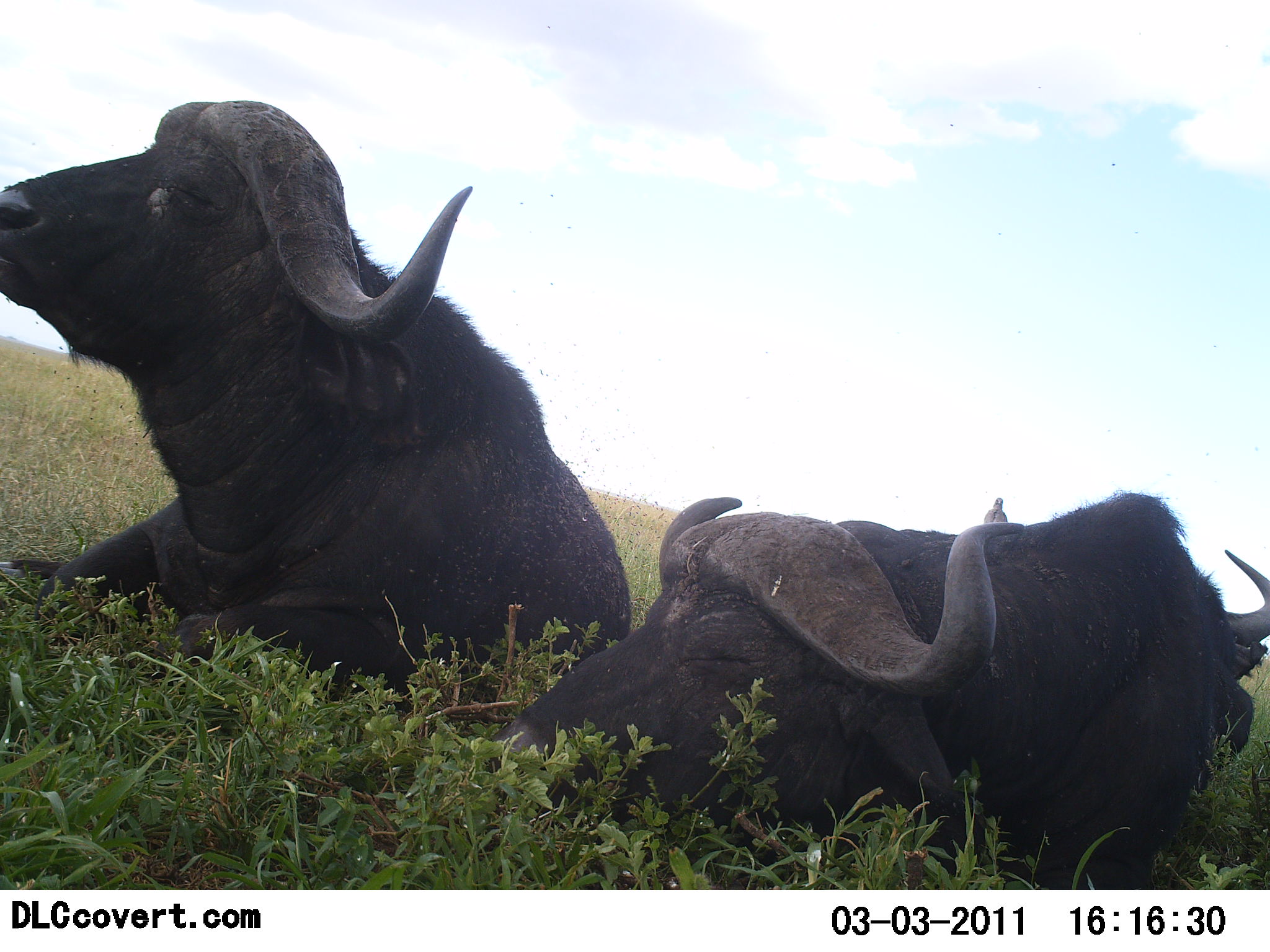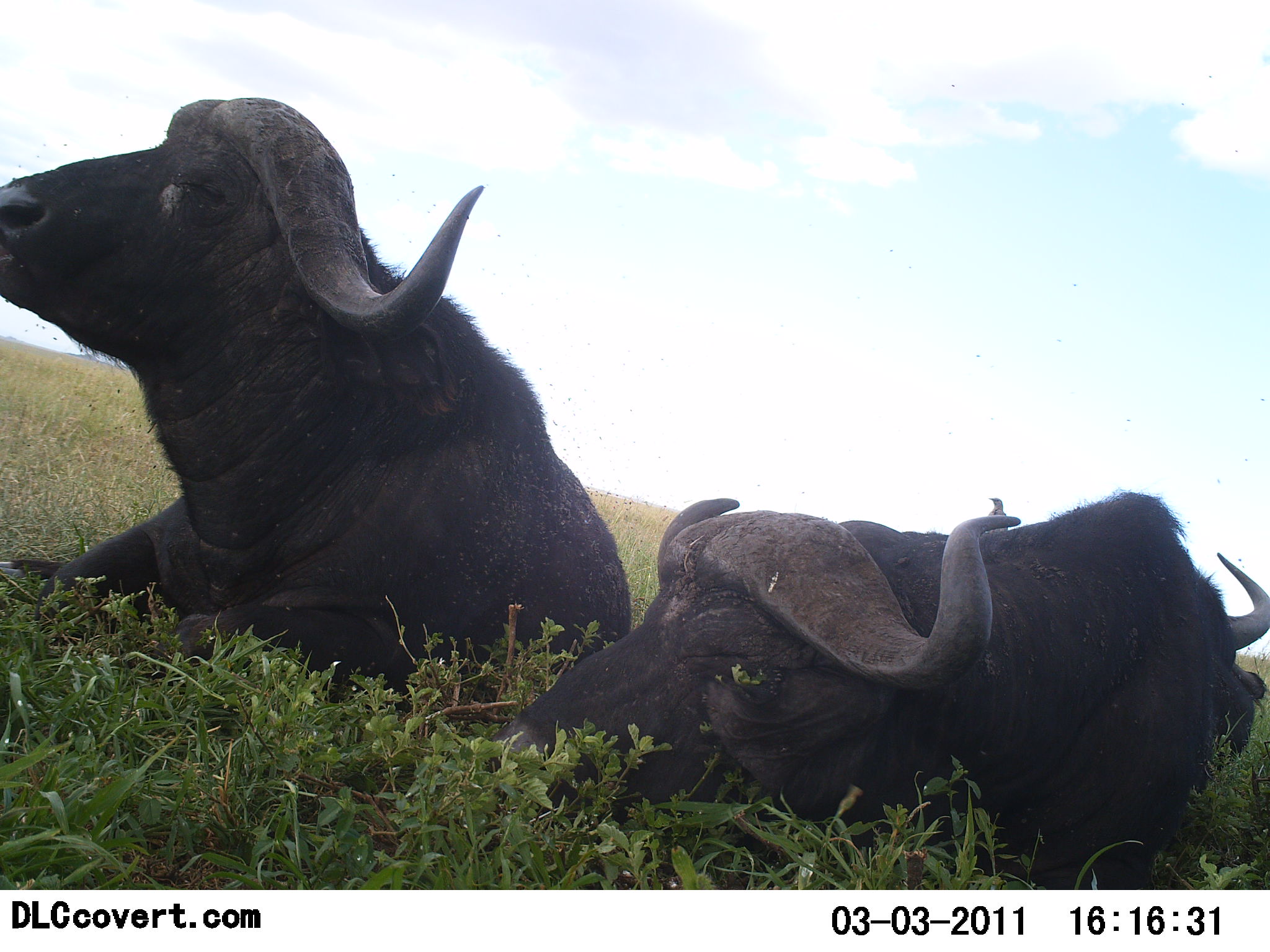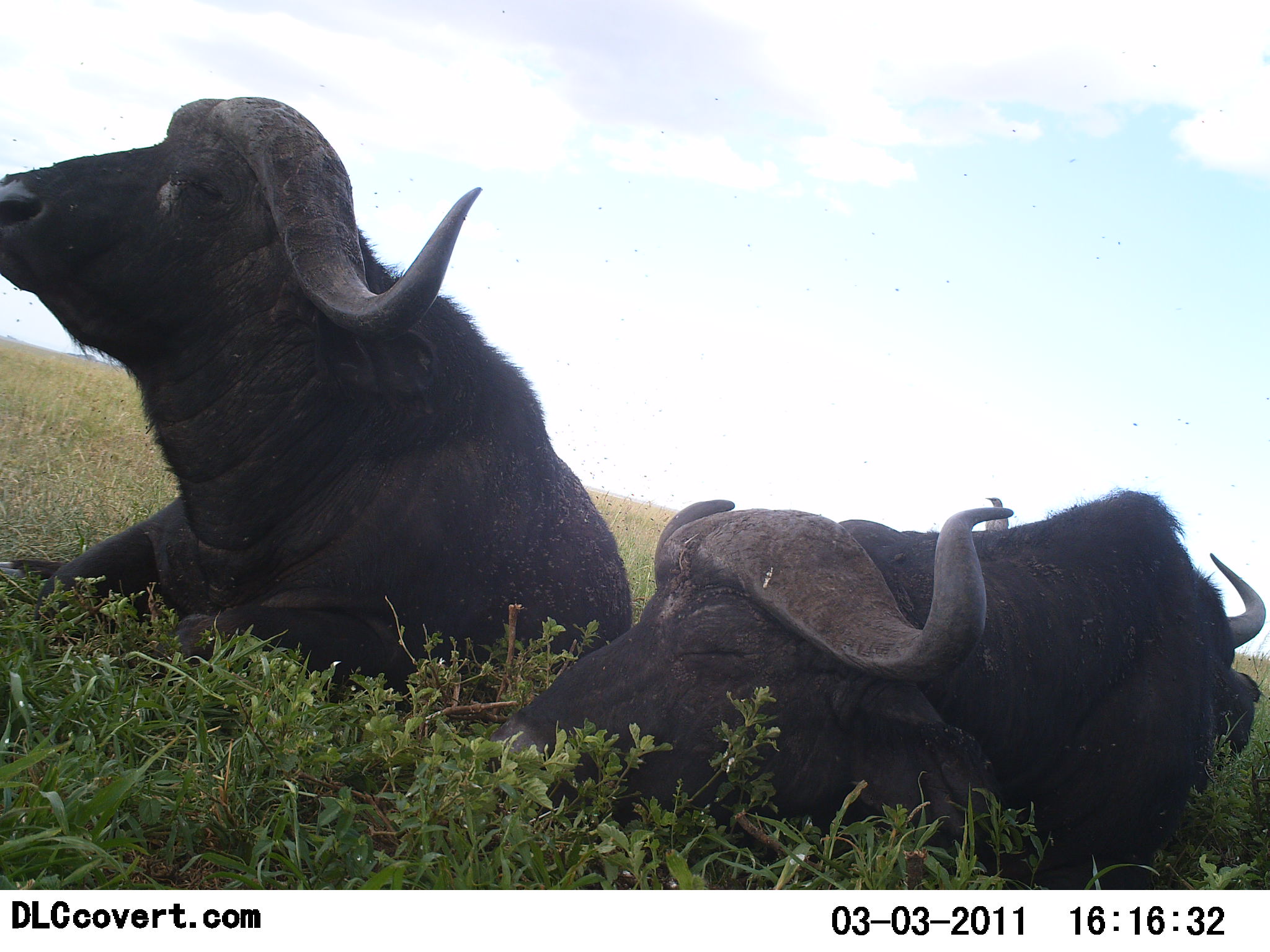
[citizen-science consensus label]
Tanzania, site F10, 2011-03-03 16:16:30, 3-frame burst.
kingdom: Animalia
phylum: Chordata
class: Mammalia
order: Artiodactyla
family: Bovidae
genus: Syncerus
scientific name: Syncerus caffer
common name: cape buffalo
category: buffalo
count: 2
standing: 0%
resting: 100%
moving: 0%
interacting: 0%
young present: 0%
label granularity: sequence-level